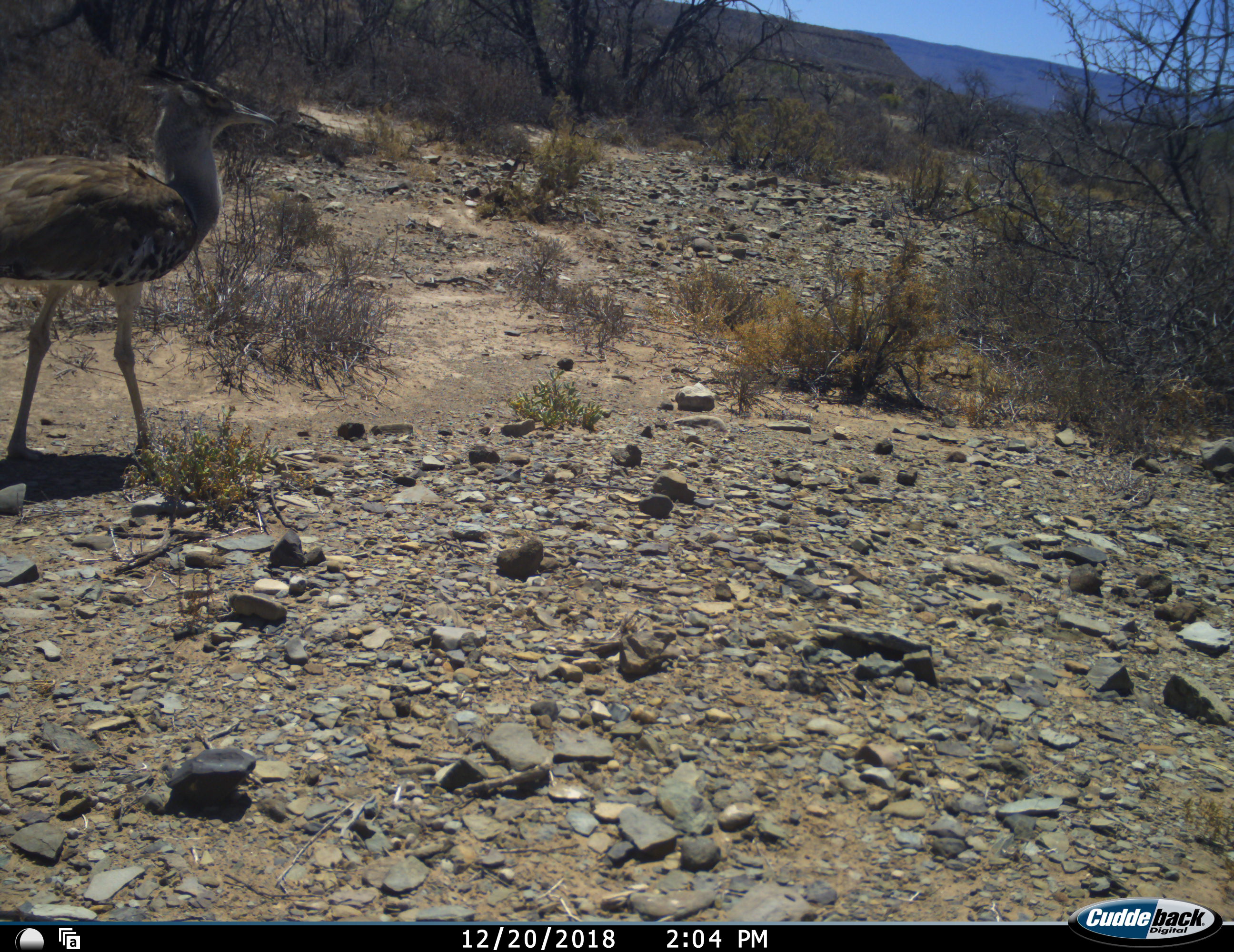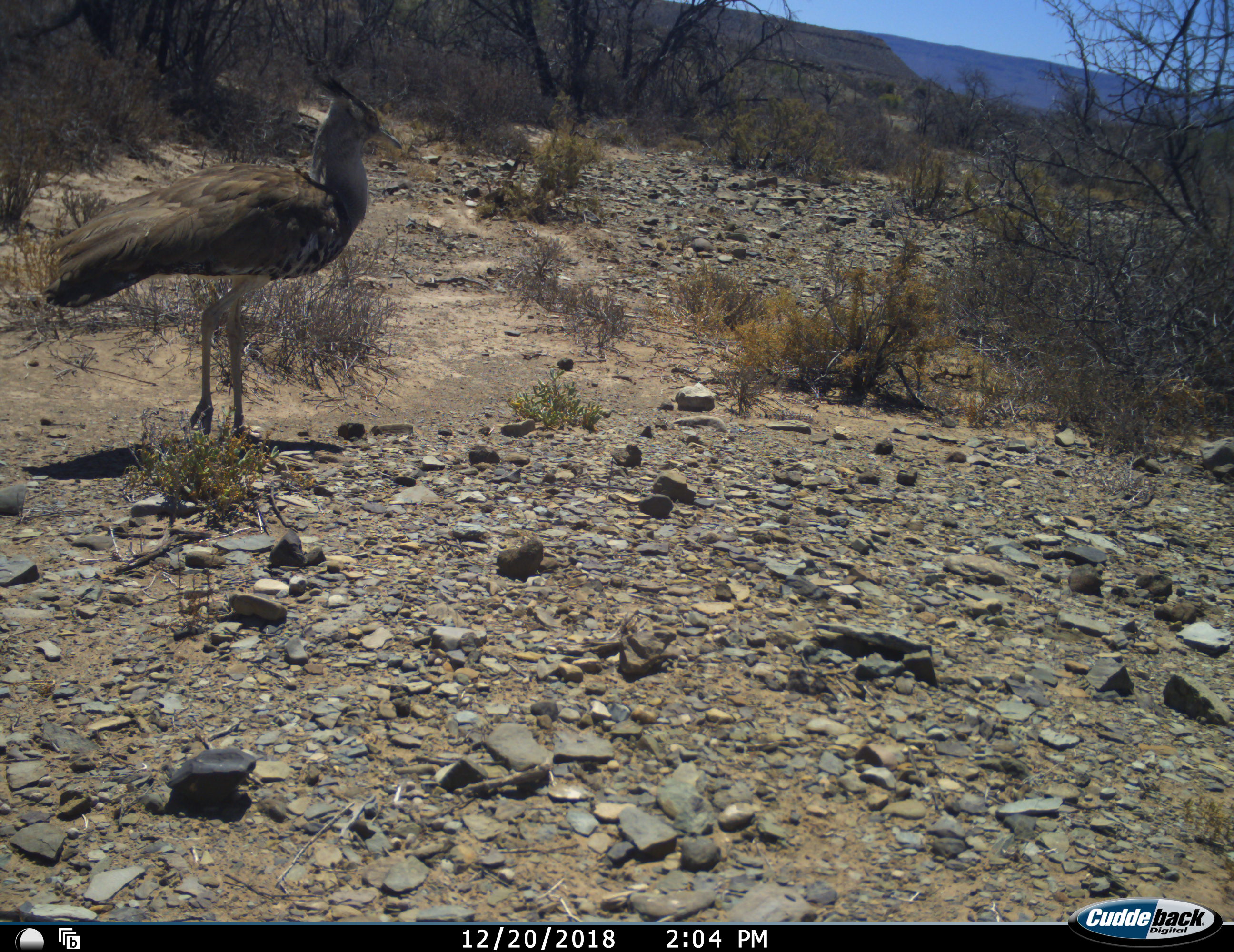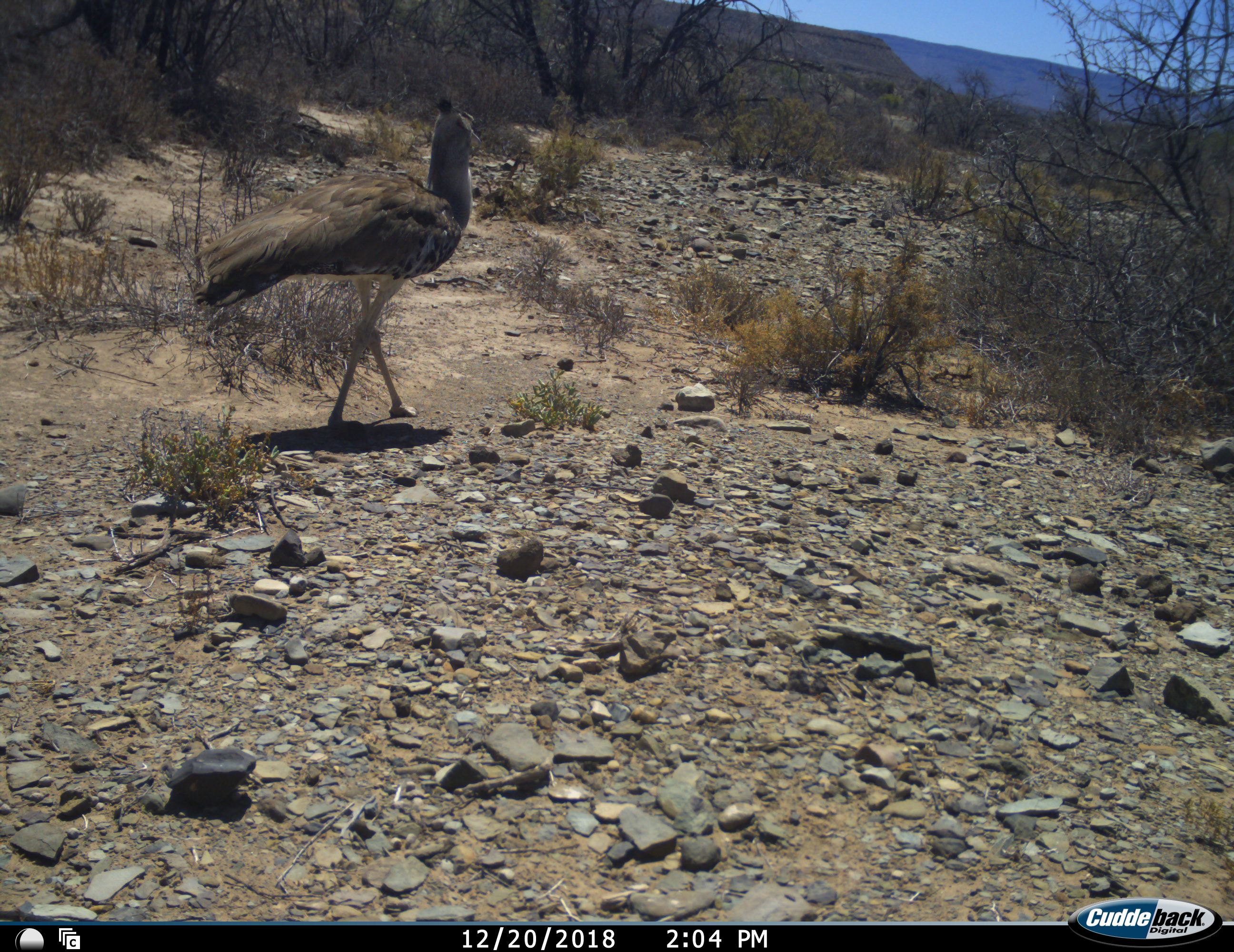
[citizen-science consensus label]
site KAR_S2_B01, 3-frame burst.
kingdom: Animalia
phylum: Chordata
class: Aves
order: Otidiformes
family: Otididae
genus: Ardeotis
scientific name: Ardeotis kori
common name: kori bustard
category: bustardkori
Bustardkori (kori bustard) (Ardeotis kori), count 1. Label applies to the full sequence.